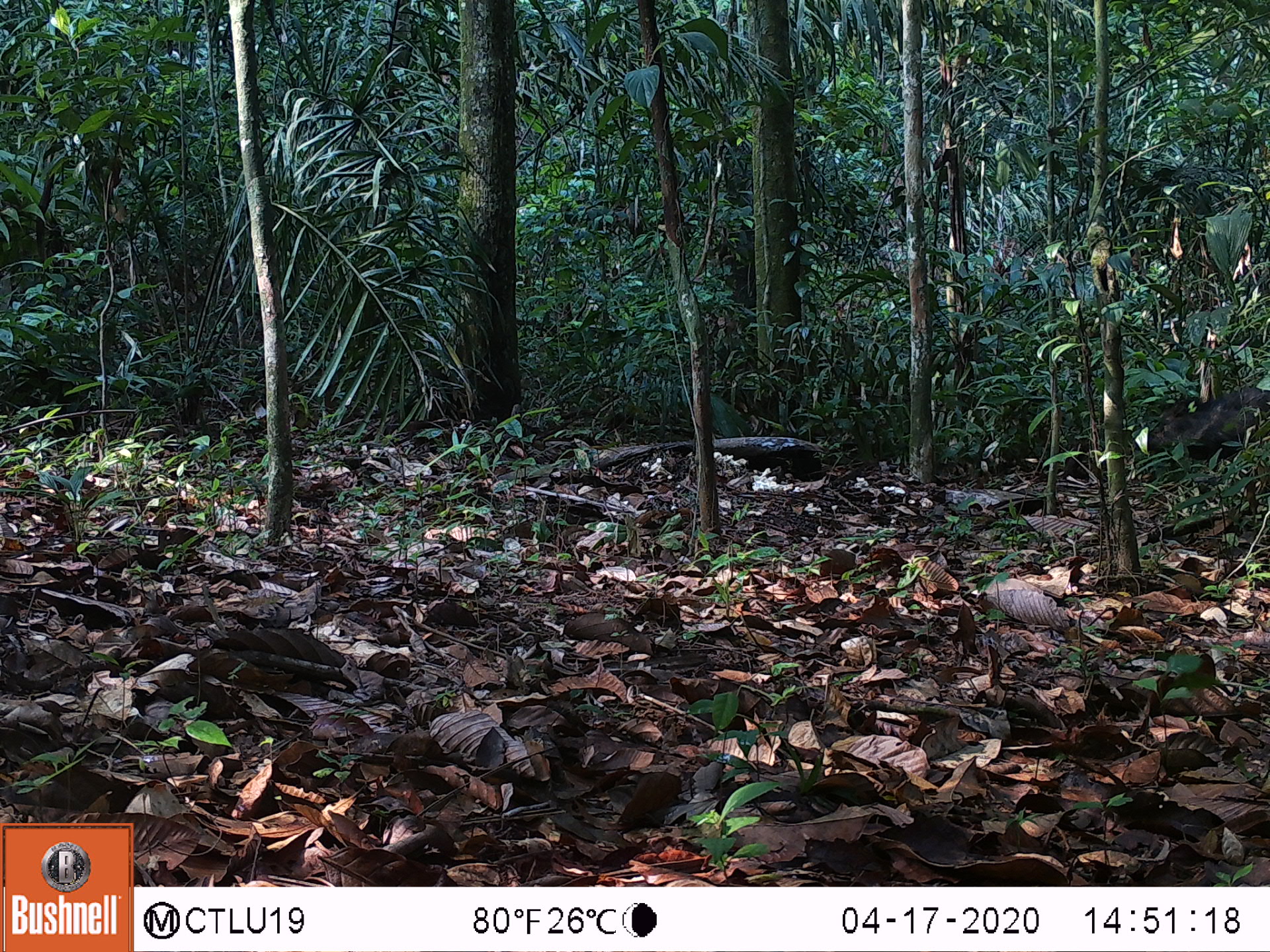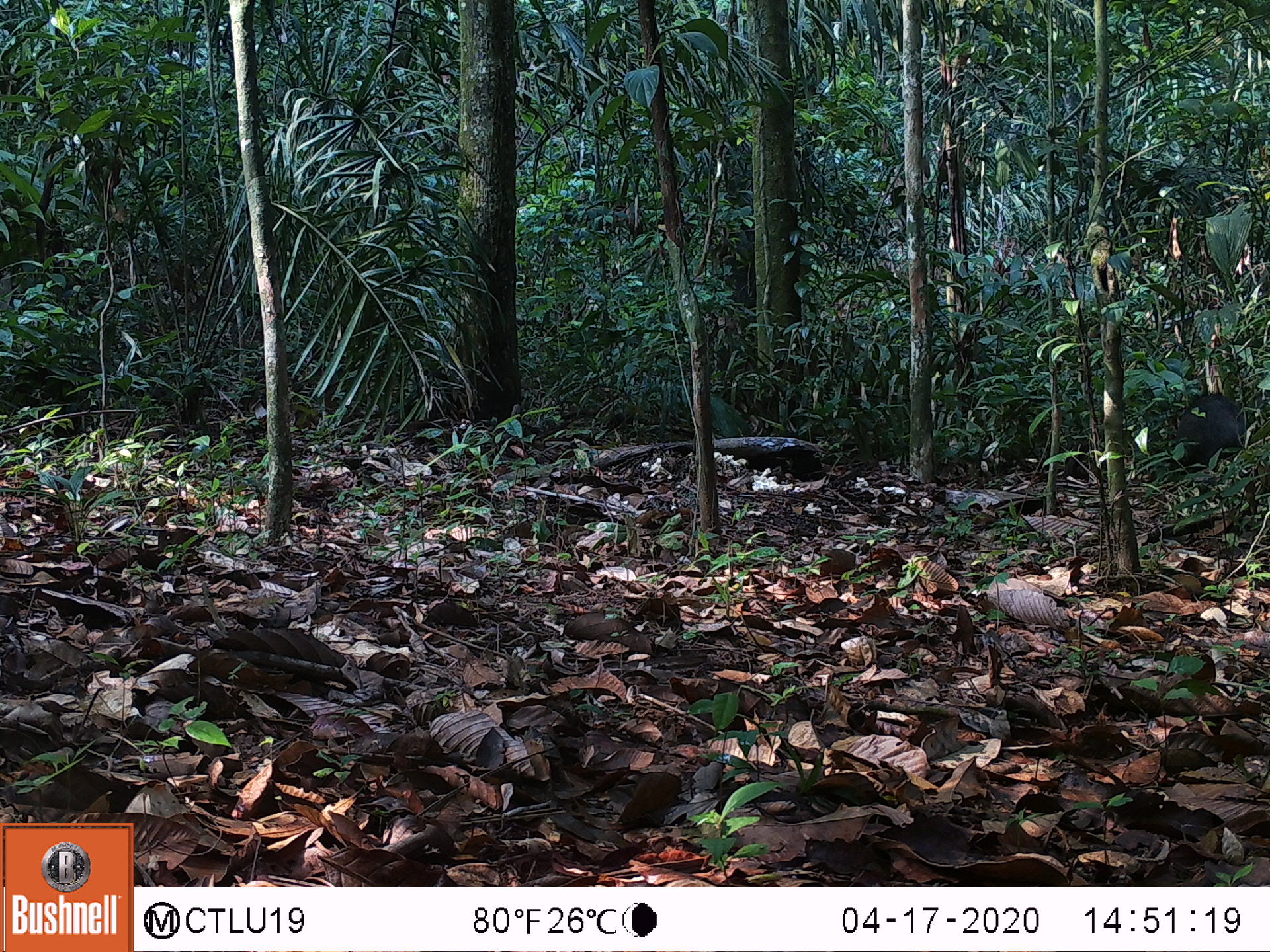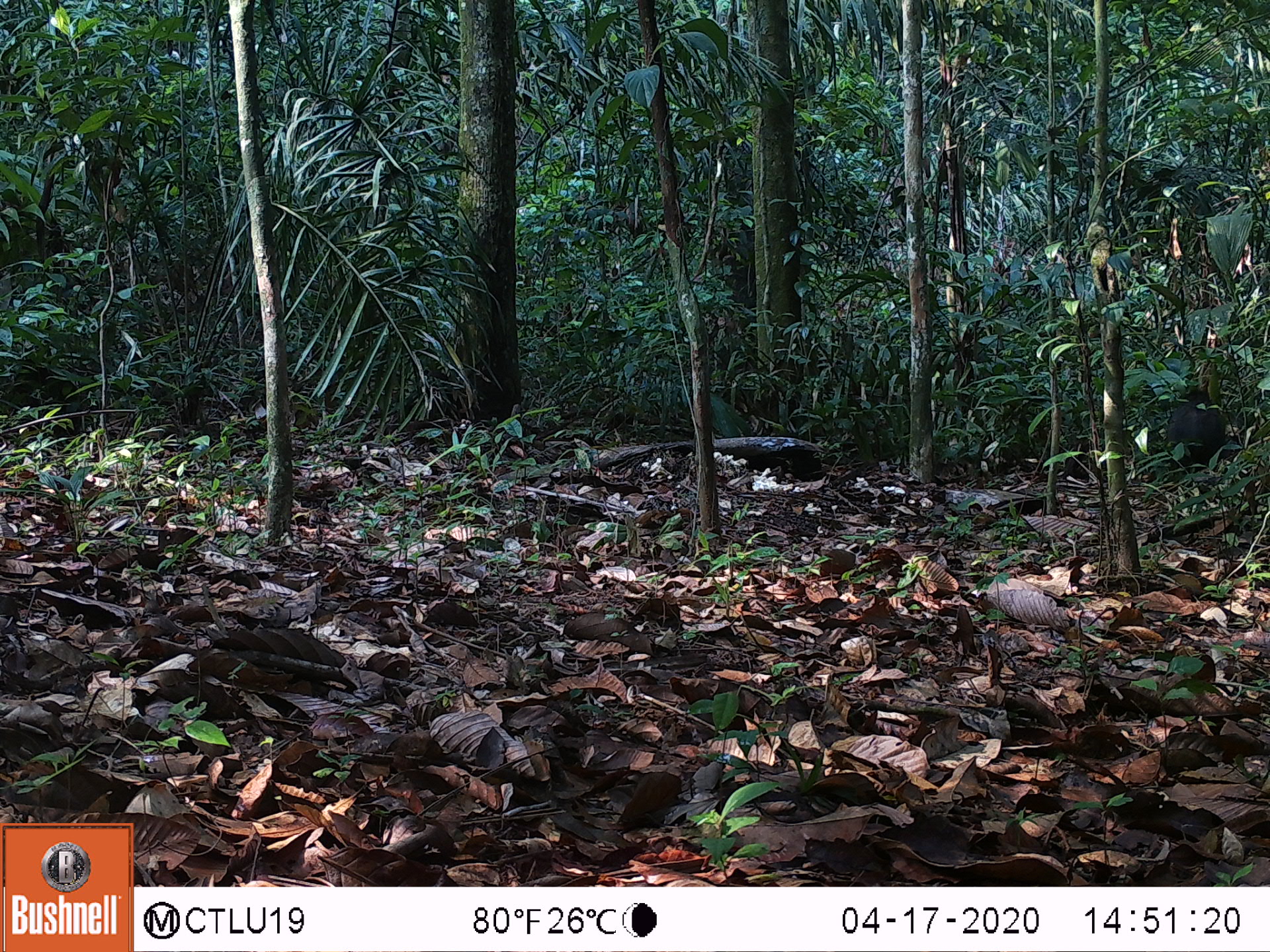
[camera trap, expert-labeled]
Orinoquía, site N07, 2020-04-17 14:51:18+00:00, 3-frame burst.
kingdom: Animalia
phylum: Chordata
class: Mammalia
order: Artiodactyla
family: Tayassuidae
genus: Pecari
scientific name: Pecari tajacu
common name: collared peccary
Collared peccary (Pecari tajacu).